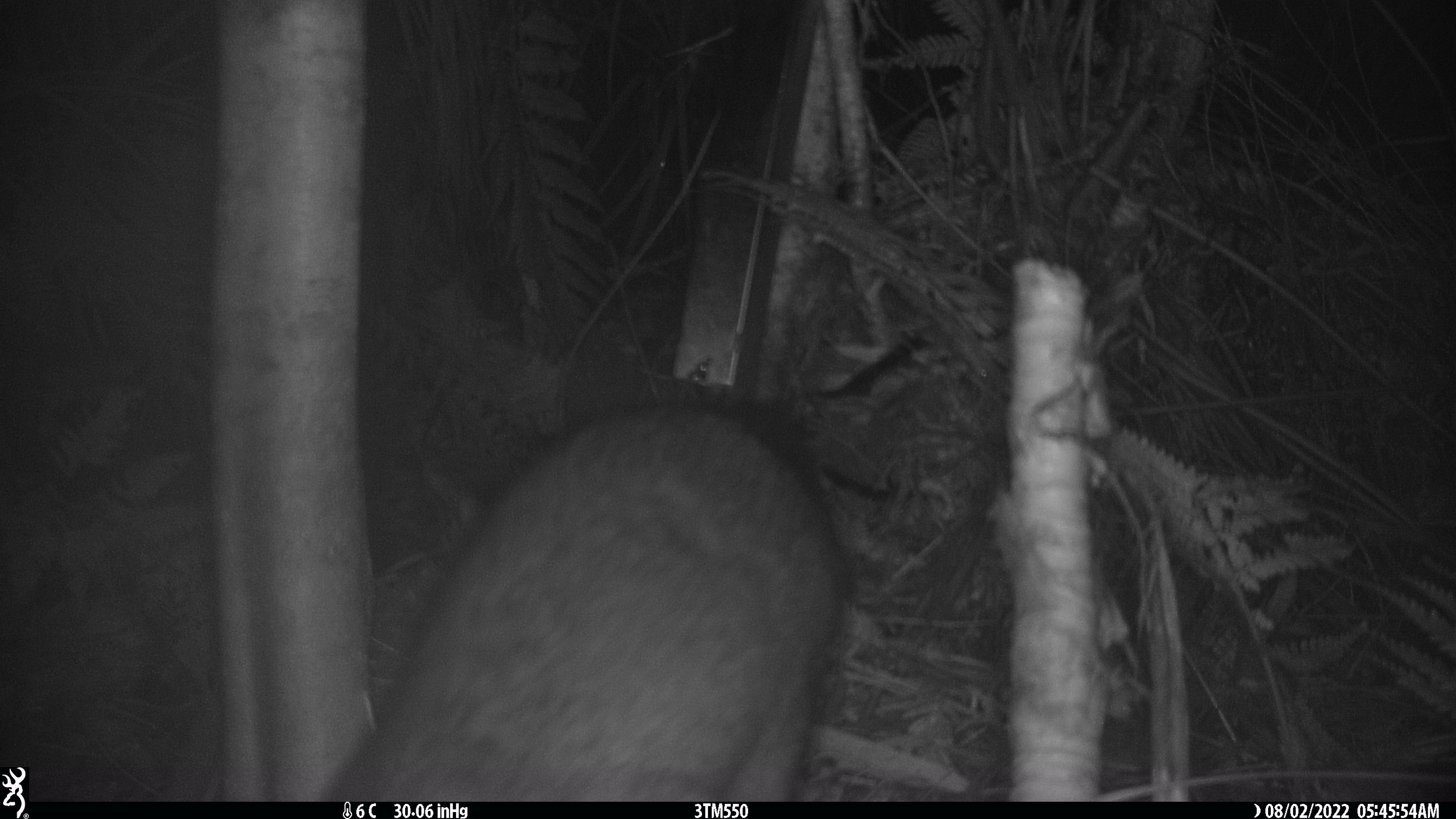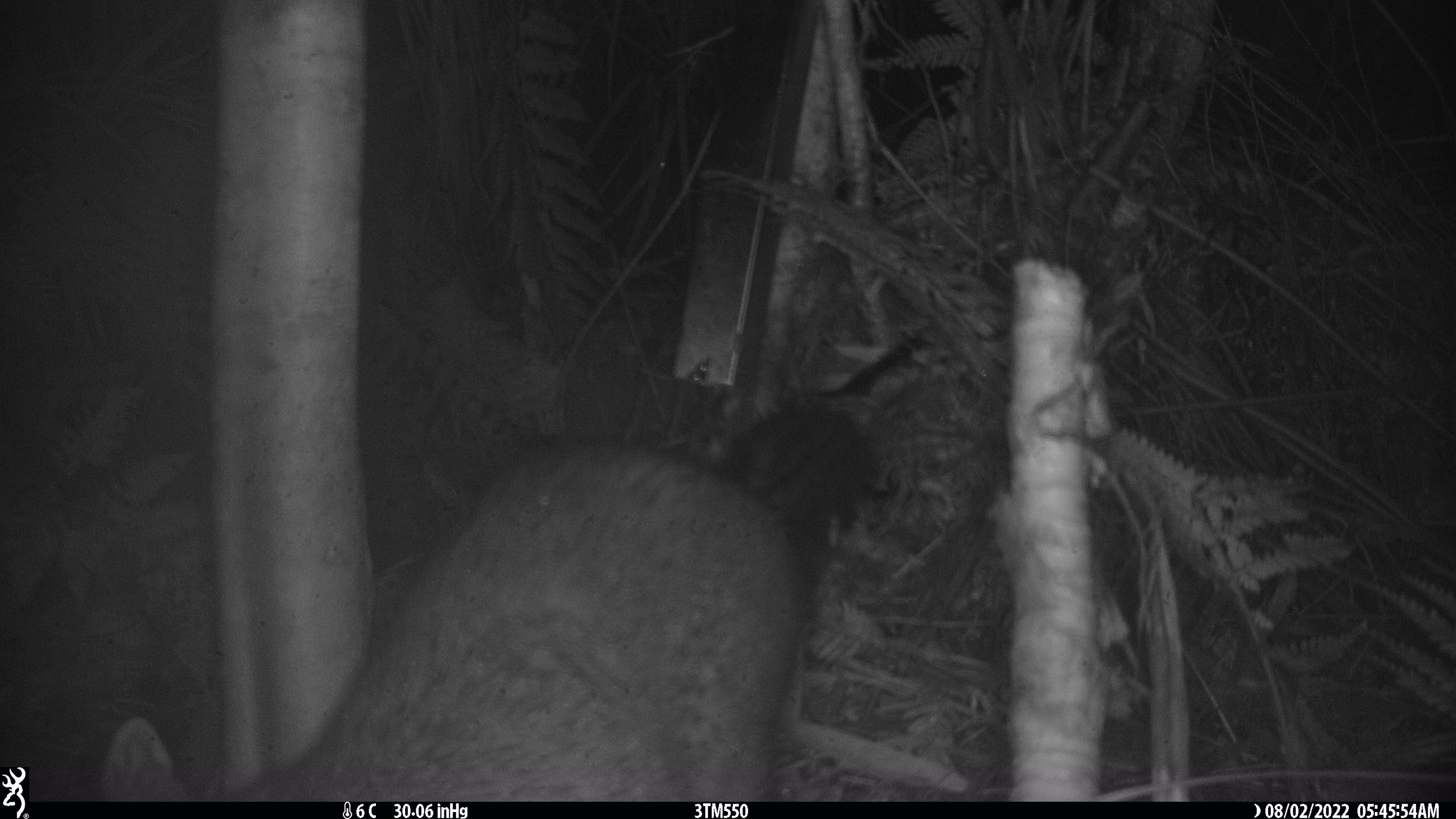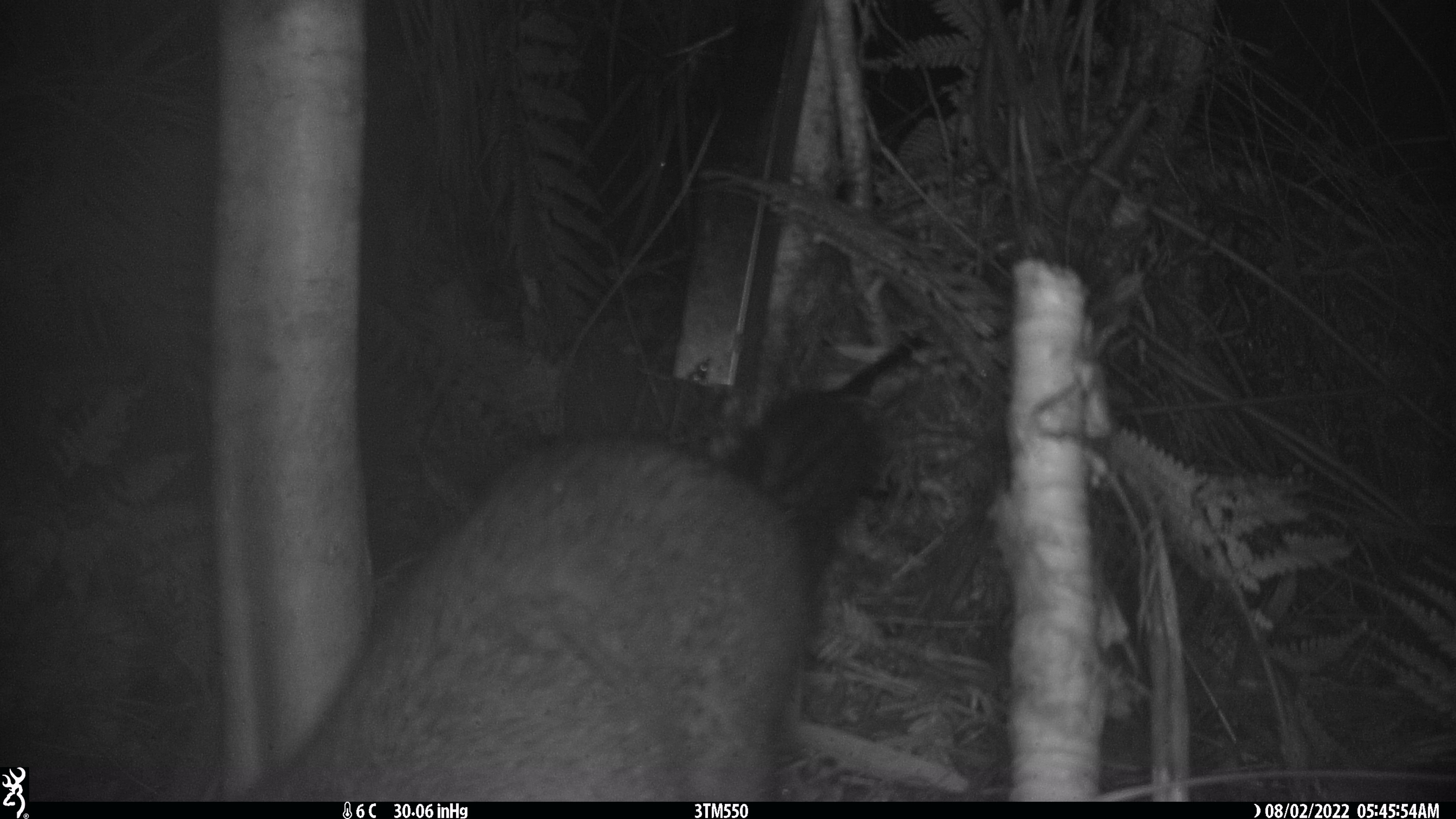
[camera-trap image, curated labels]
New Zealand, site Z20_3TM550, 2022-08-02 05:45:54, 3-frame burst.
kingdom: Animalia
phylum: Chordata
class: Mammalia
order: Diprotodontia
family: Phalangeridae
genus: Trichosurus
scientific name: Trichosurus vulpecula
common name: common brushtail possum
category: possum